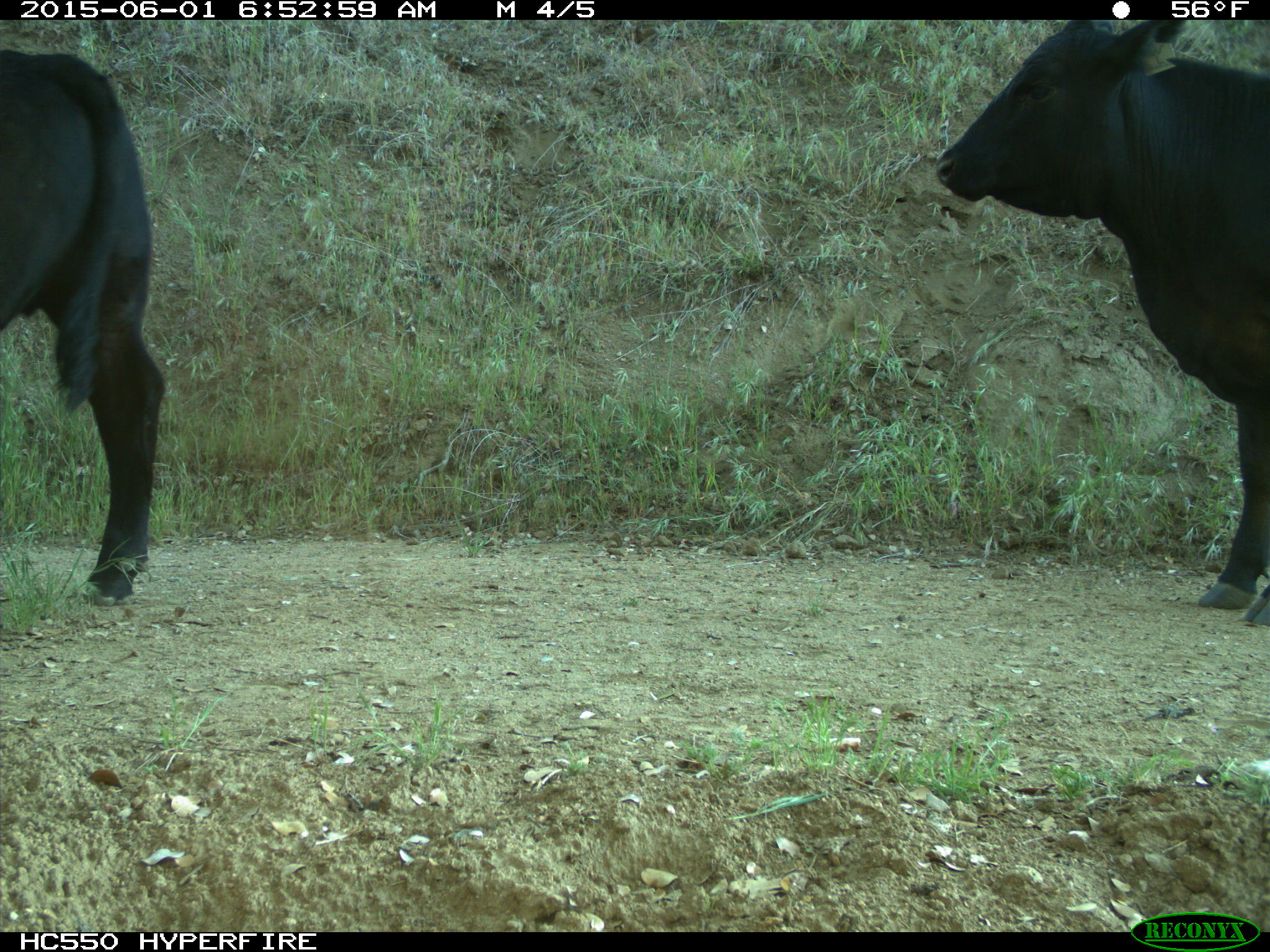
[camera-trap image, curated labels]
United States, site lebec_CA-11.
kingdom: Animalia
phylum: Chordata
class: Mammalia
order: Artiodactyla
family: Bovidae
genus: Bos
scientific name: Bos taurus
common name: domestic cow